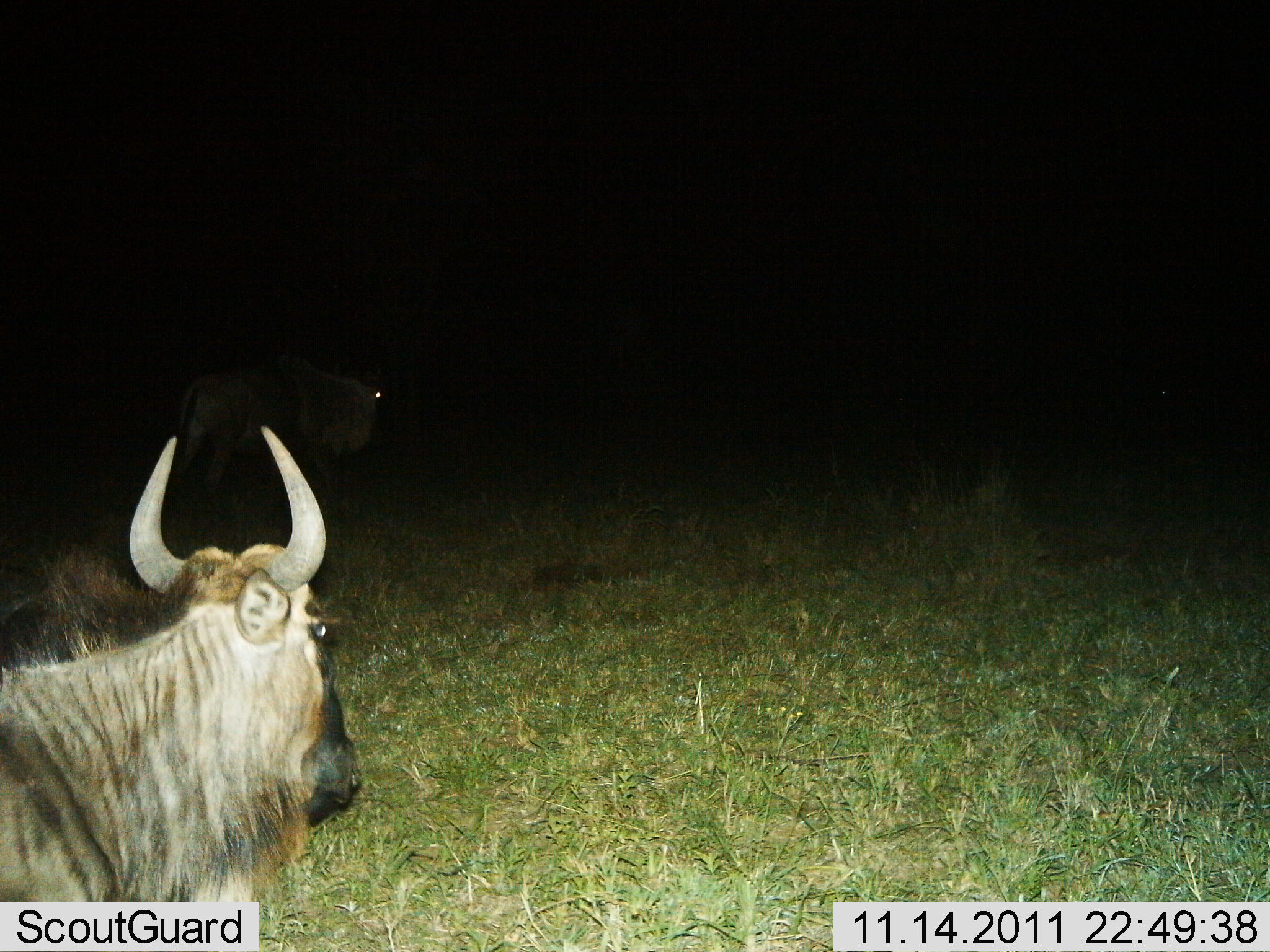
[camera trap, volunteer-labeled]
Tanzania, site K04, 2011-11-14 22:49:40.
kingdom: Animalia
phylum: Chordata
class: Mammalia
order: Artiodactyla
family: Bovidae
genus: Connochaetes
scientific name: Connochaetes taurinus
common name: blue wildebeest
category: wildebeest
Wildebeest (blue wildebeest) (Connochaetes taurinus), count 2. Behavior (volunteer vote fractions): standing 80%, resting 0%, moving 20%, interacting 0%. Young present (vote fraction): 0%. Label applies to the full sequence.